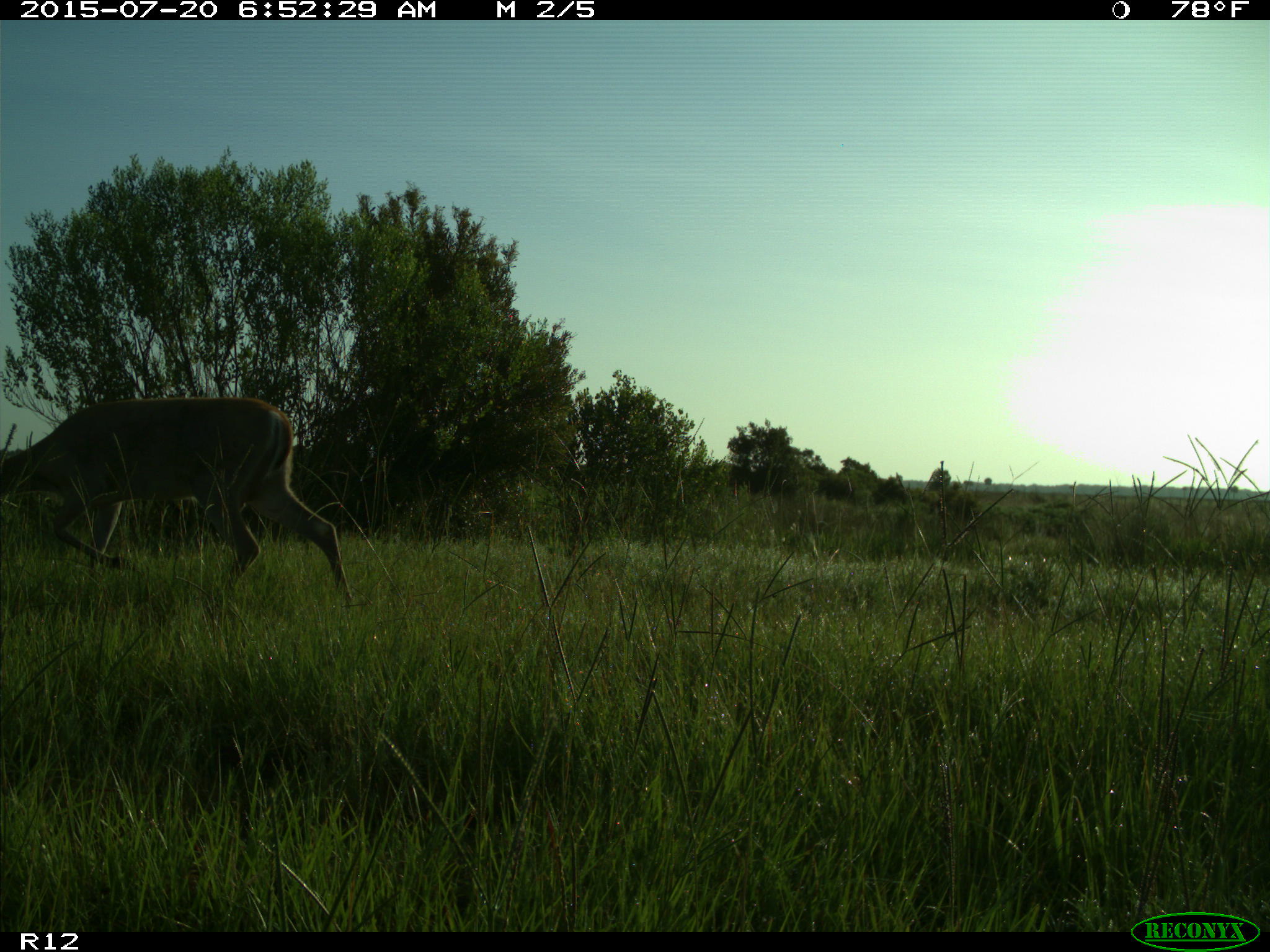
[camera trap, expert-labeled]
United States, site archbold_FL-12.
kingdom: Animalia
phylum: Chordata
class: Mammalia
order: Artiodactyla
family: Cervidae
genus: Odocoileus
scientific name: Odocoileus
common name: deer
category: unidentified deer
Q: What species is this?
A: Unidentified deer (deer) (Odocoileus).